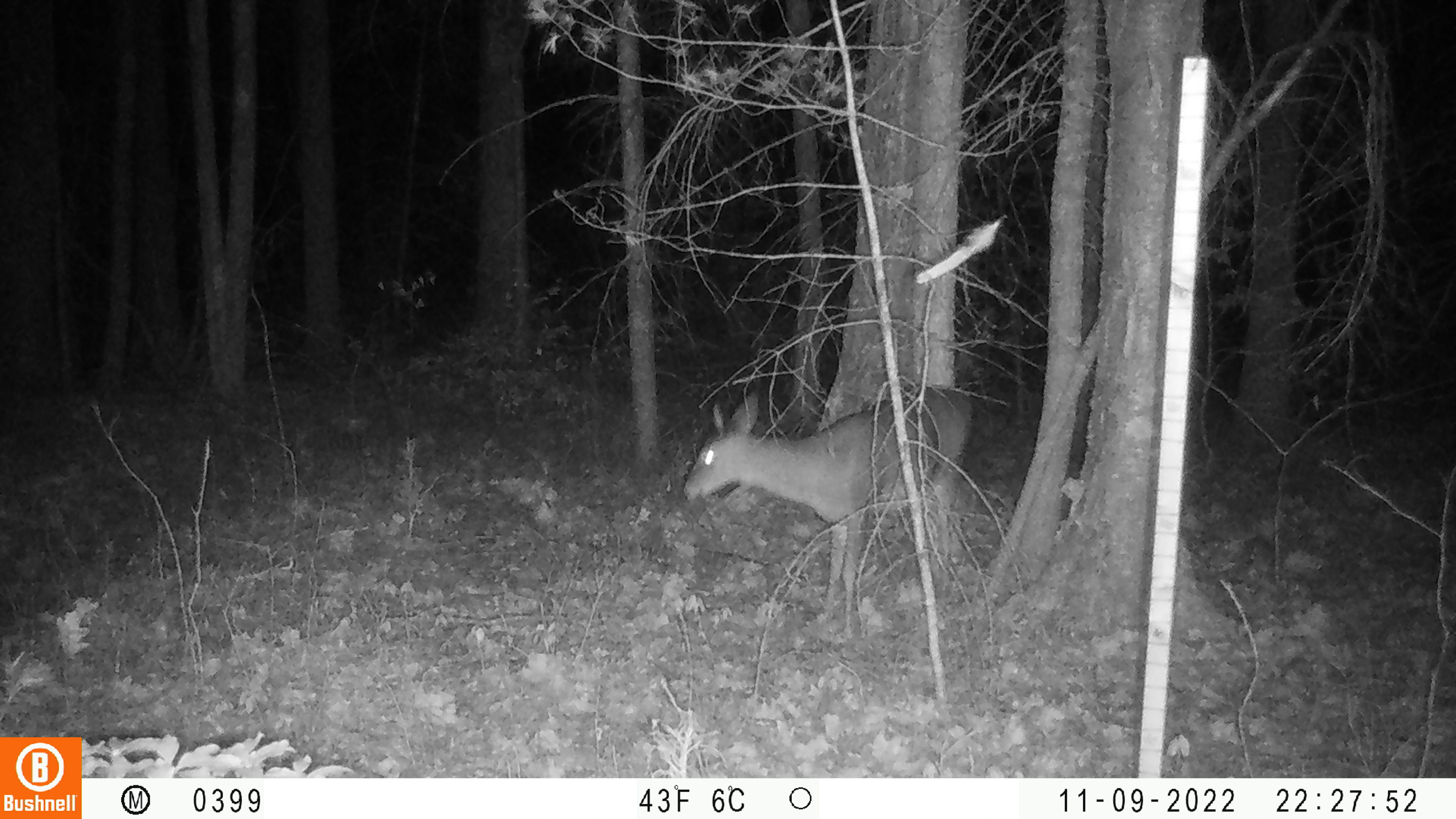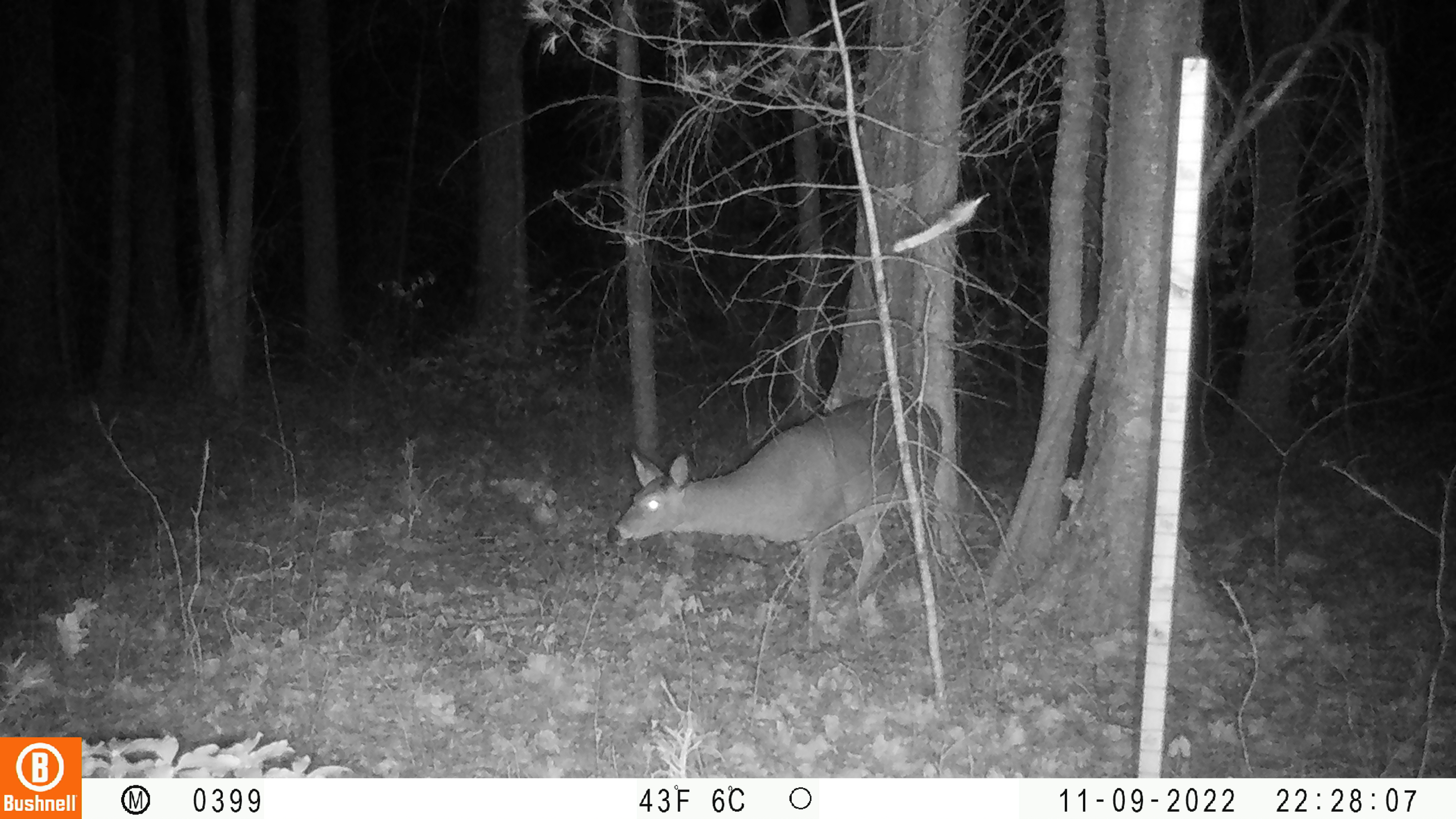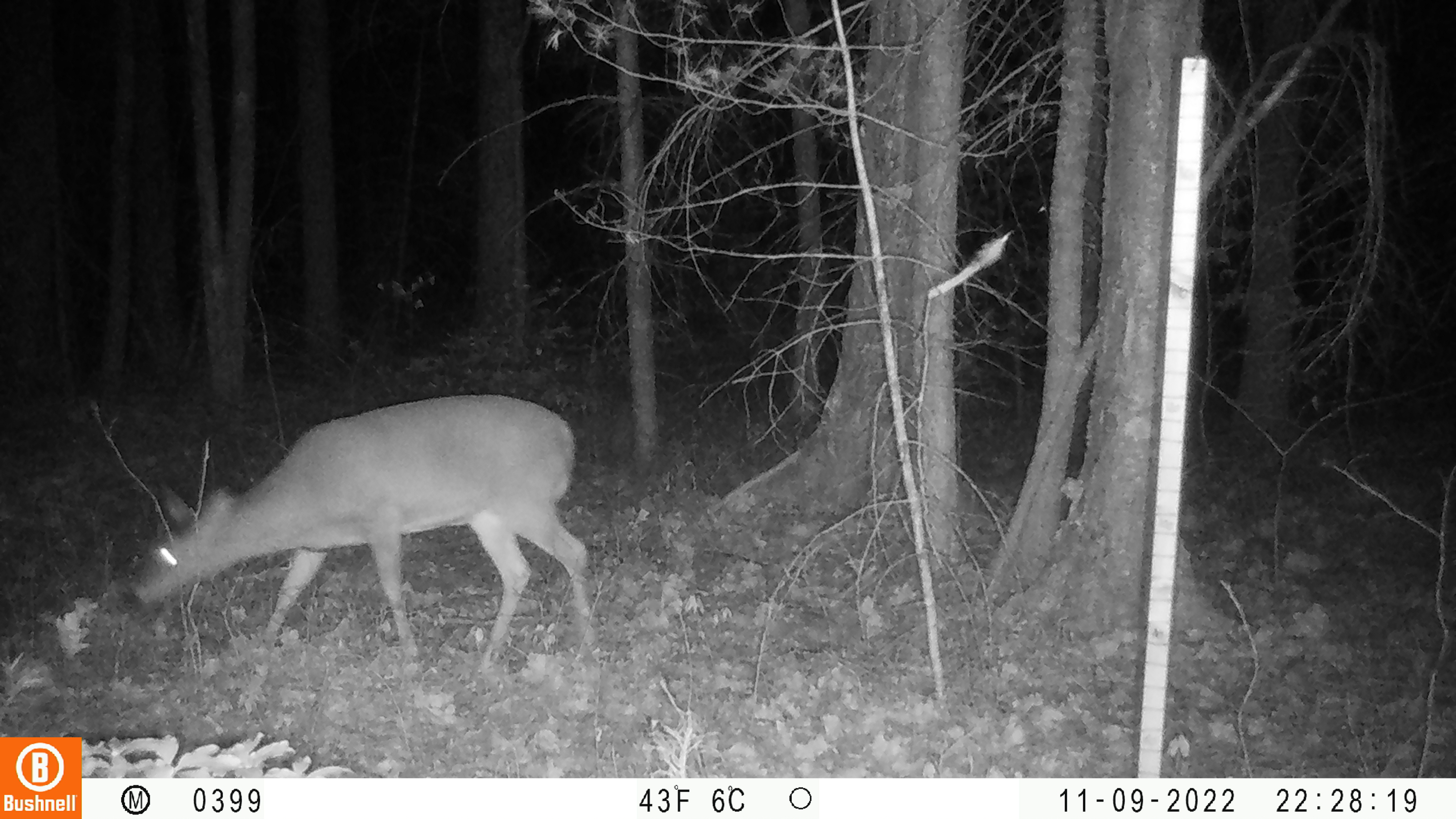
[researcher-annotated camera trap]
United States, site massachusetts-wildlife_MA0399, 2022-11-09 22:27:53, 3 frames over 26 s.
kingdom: Animalia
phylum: Chordata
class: Mammalia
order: Artiodactyla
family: Cervidae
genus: Odocoileus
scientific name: Odocoileus virginianus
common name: white-tailed deer